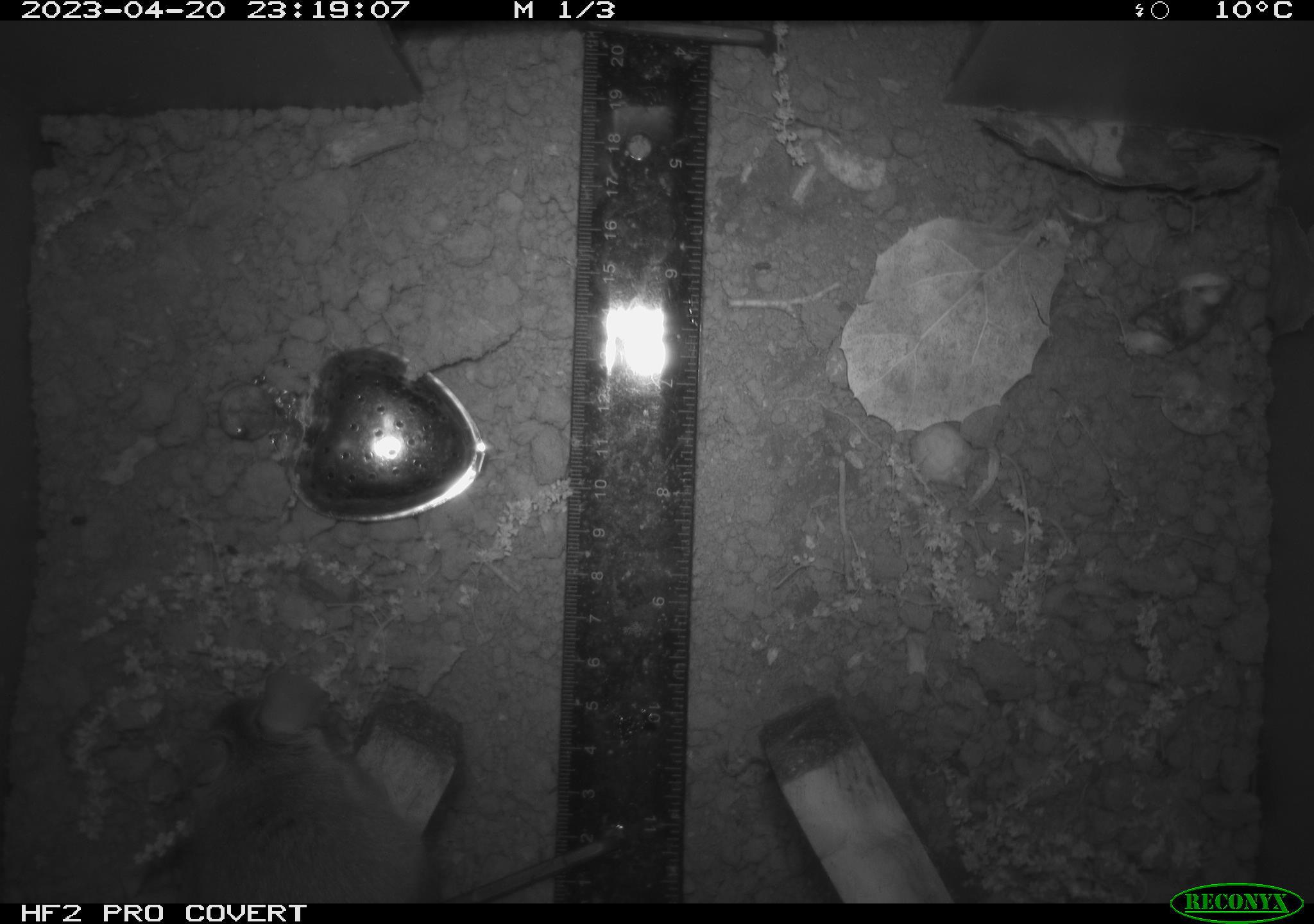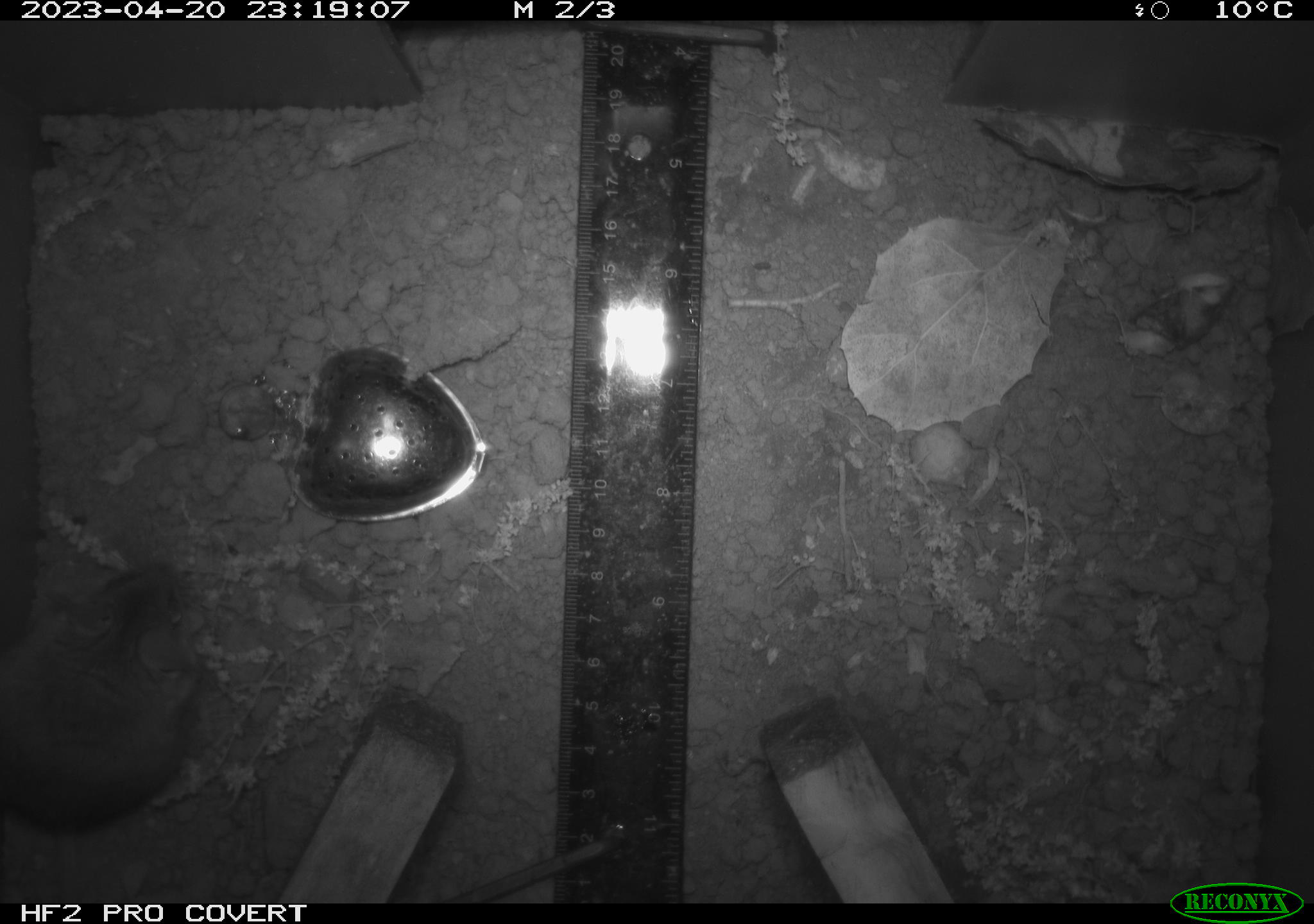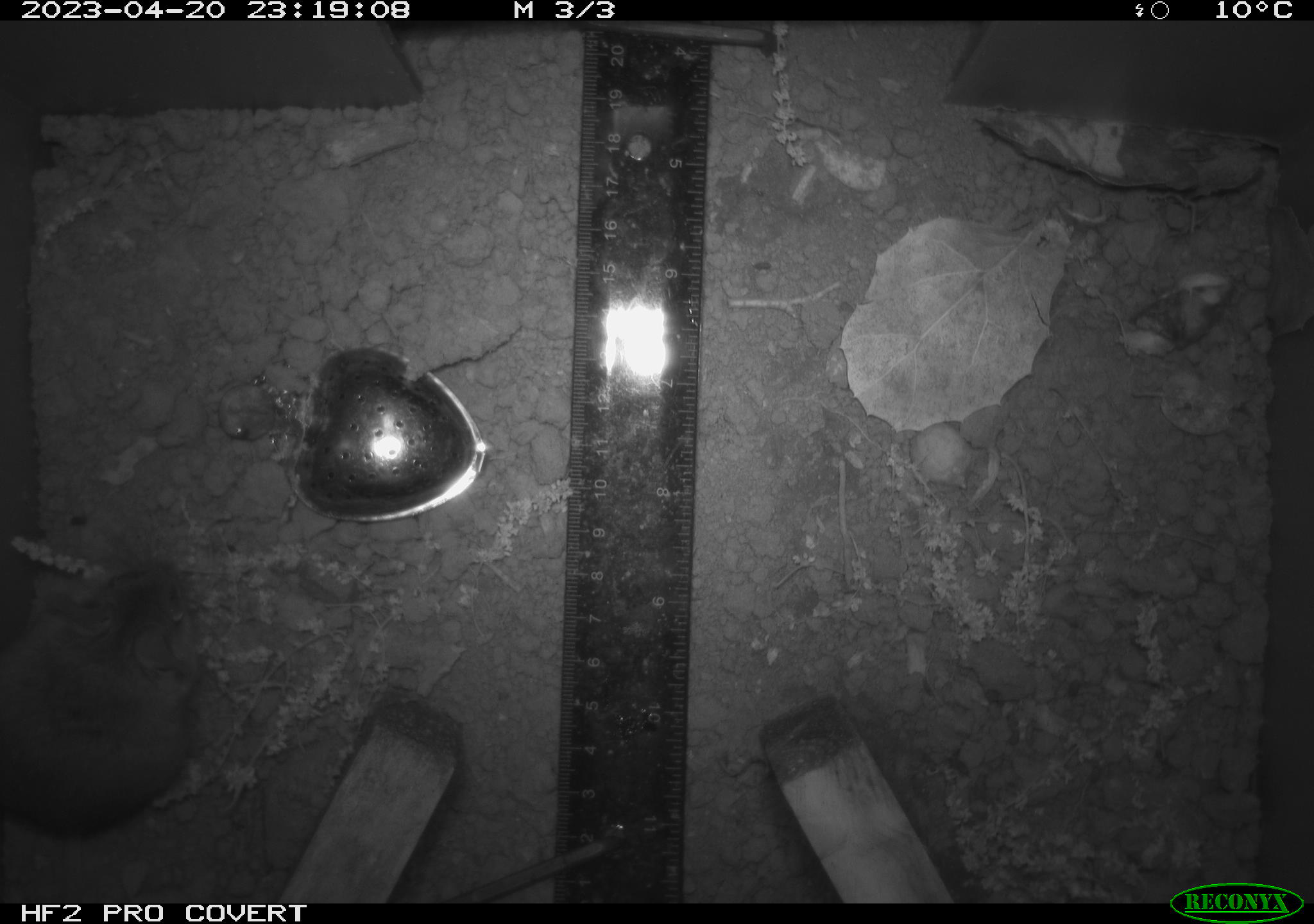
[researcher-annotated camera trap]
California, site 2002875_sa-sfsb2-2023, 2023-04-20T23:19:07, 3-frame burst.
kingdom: Animalia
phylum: Chordata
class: Mammalia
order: Rodentia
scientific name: Rodentia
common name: mouse species